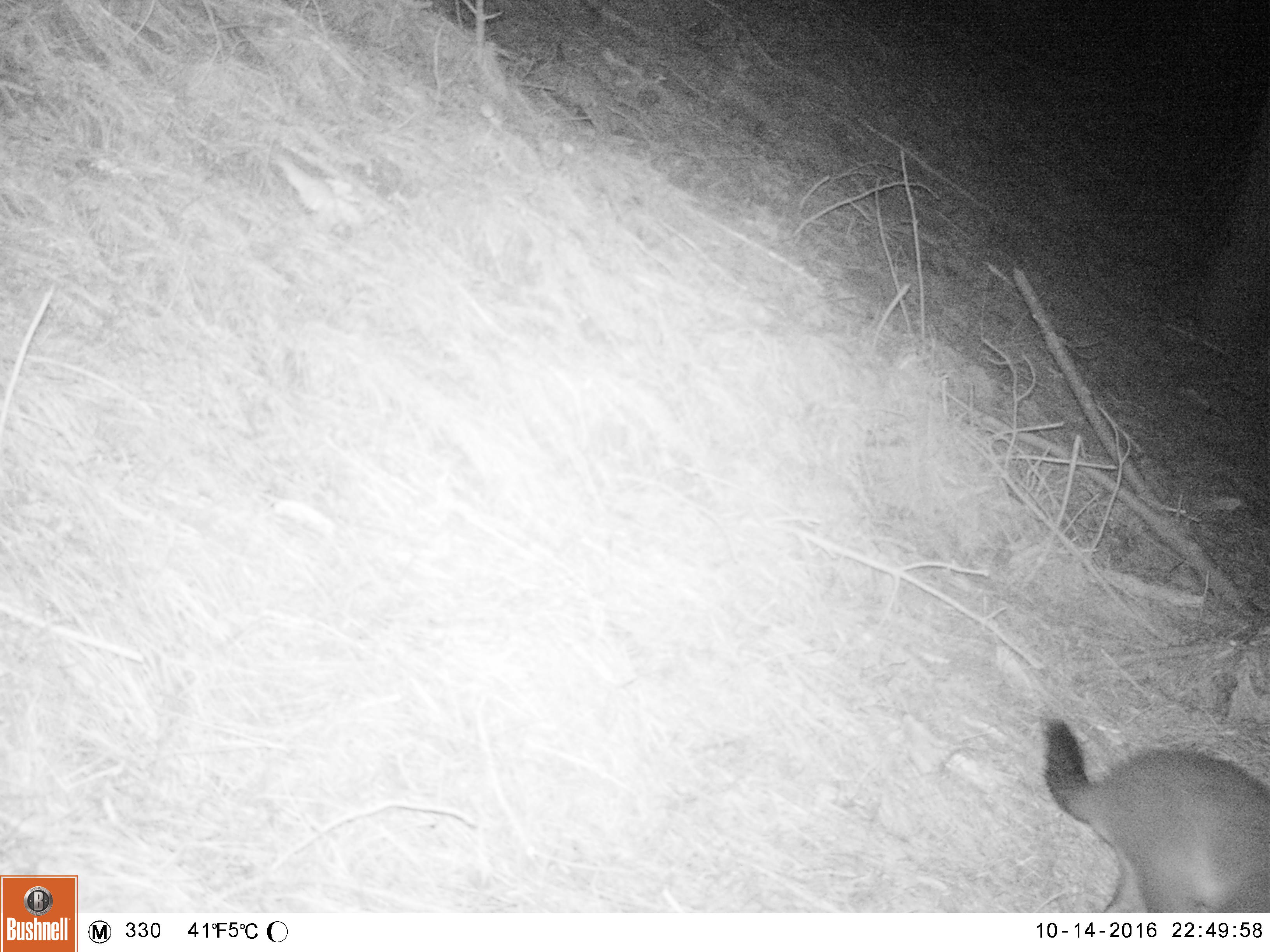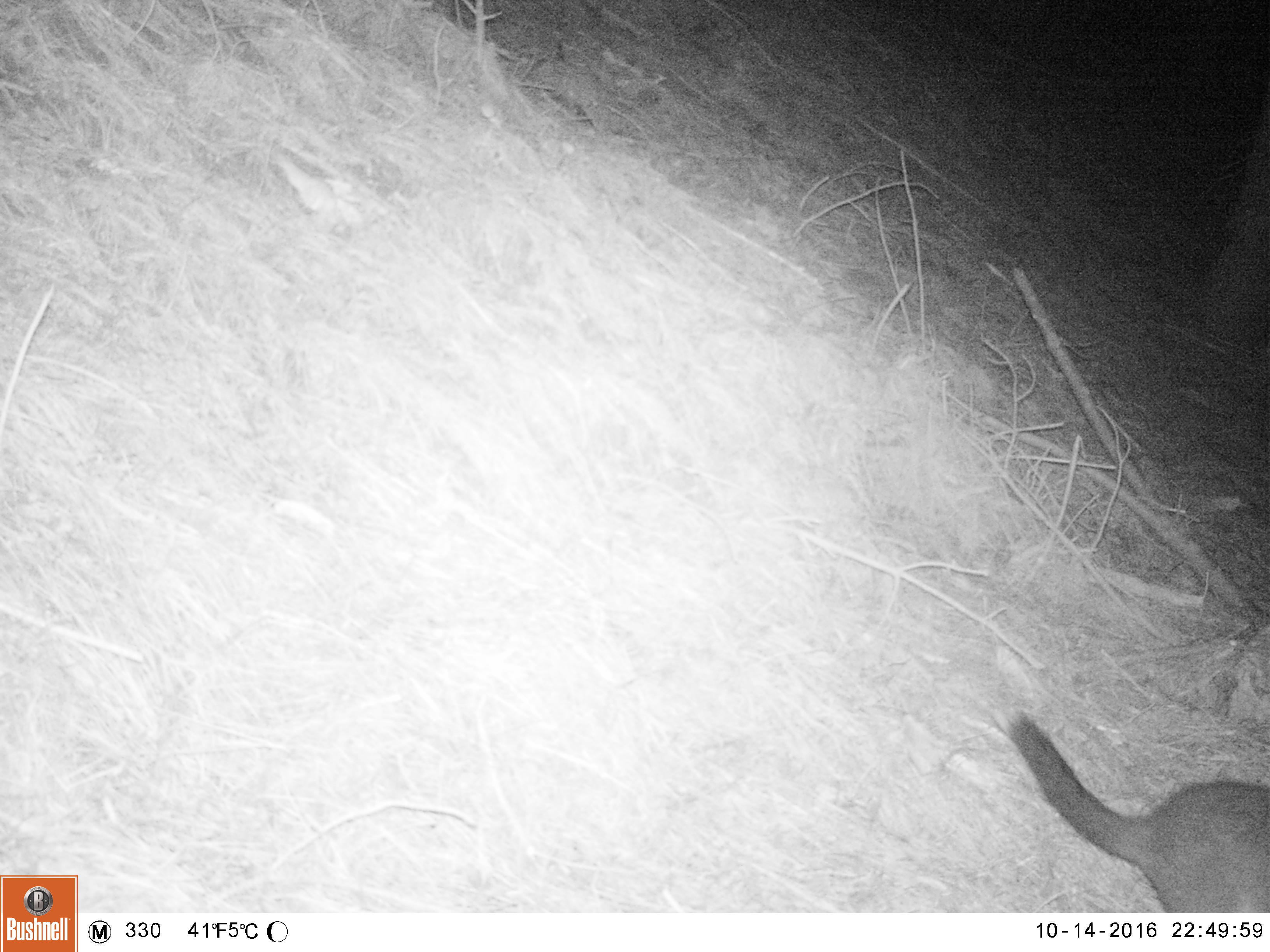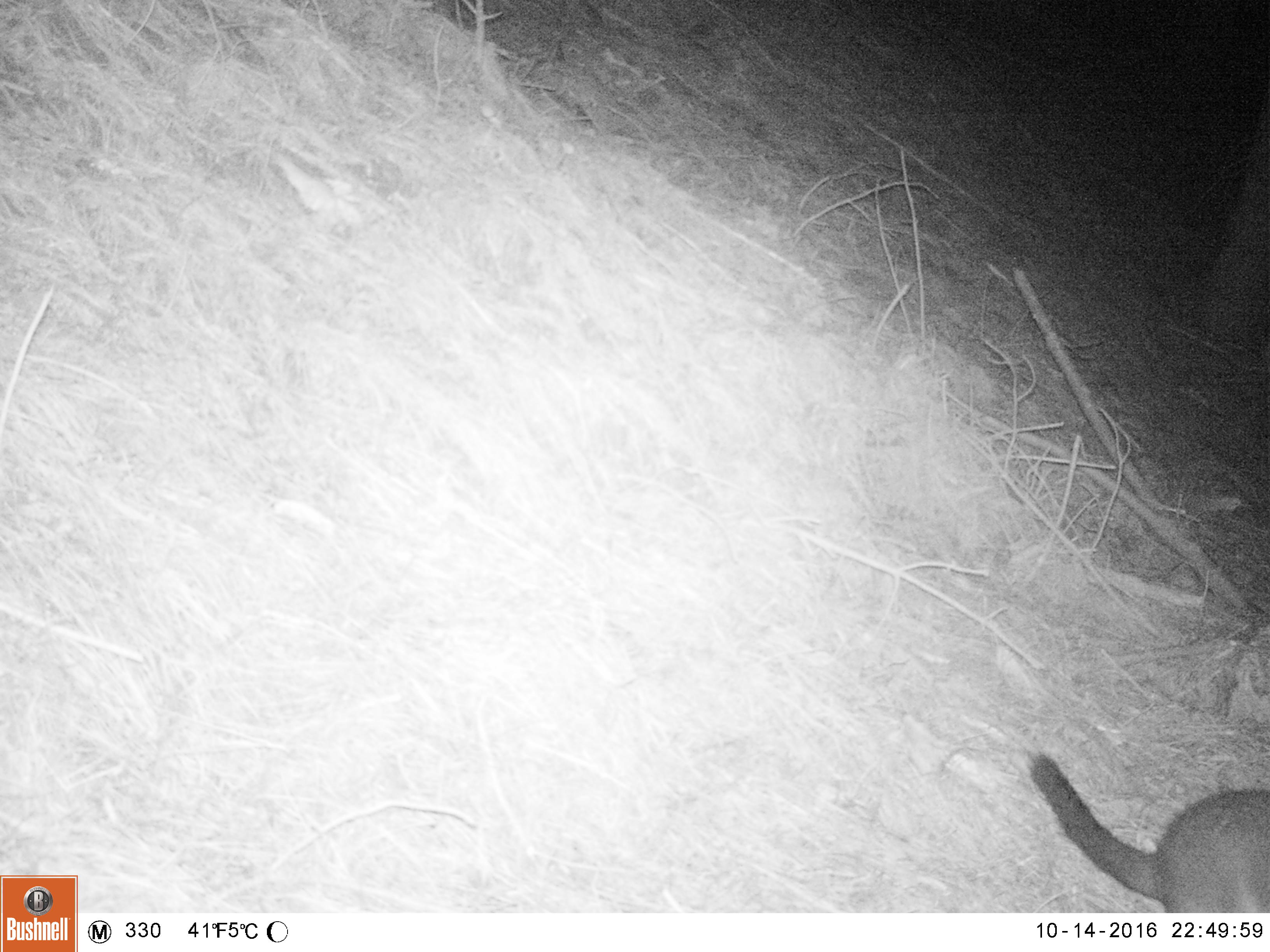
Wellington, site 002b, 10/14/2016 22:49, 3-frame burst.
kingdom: Animalia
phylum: Chordata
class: Mammalia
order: Didelphimorphia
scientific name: Didelphimorphia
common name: possum